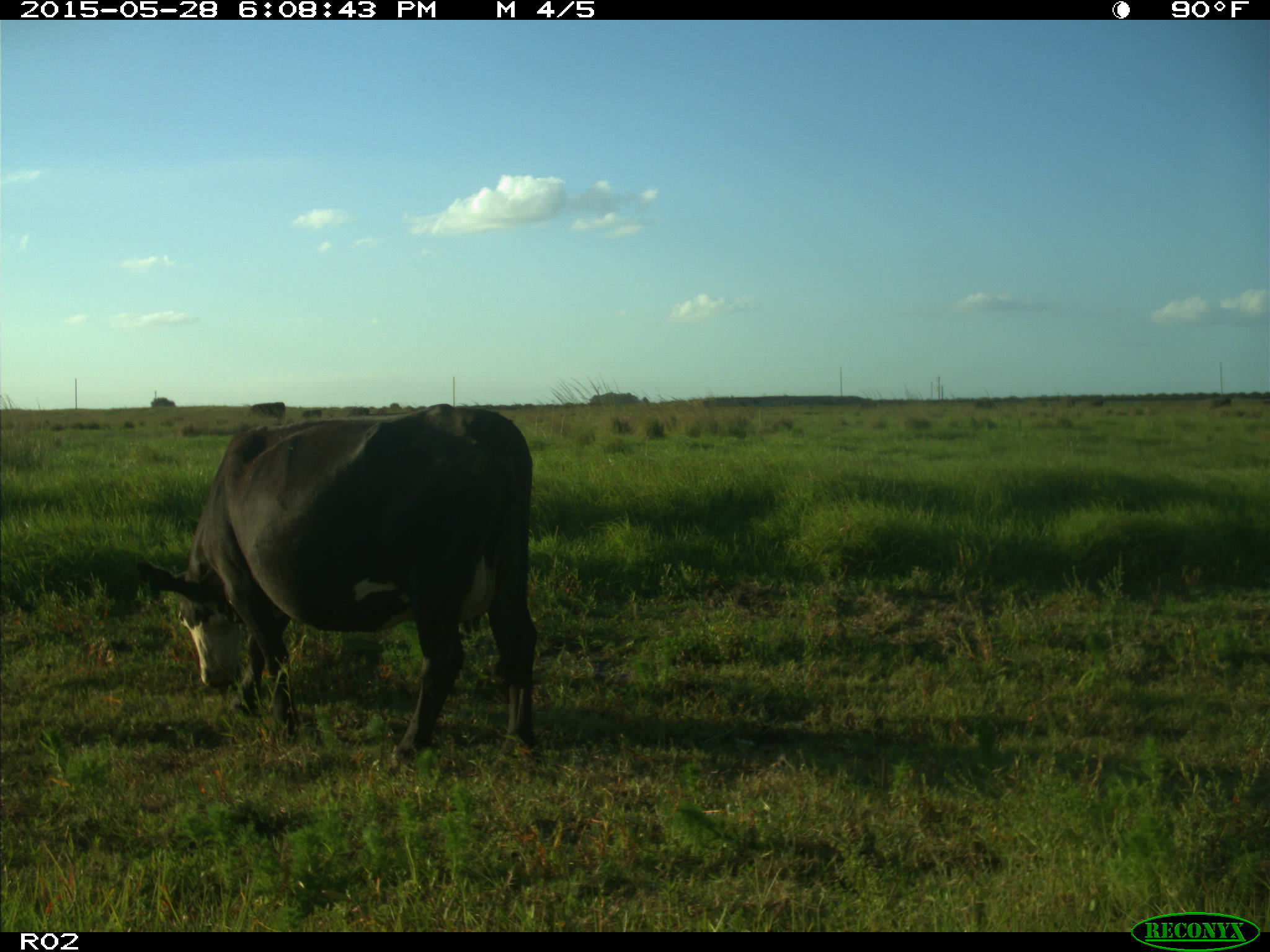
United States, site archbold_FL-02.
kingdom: Animalia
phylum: Chordata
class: Mammalia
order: Artiodactyla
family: Bovidae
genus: Bos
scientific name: Bos taurus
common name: domestic cow